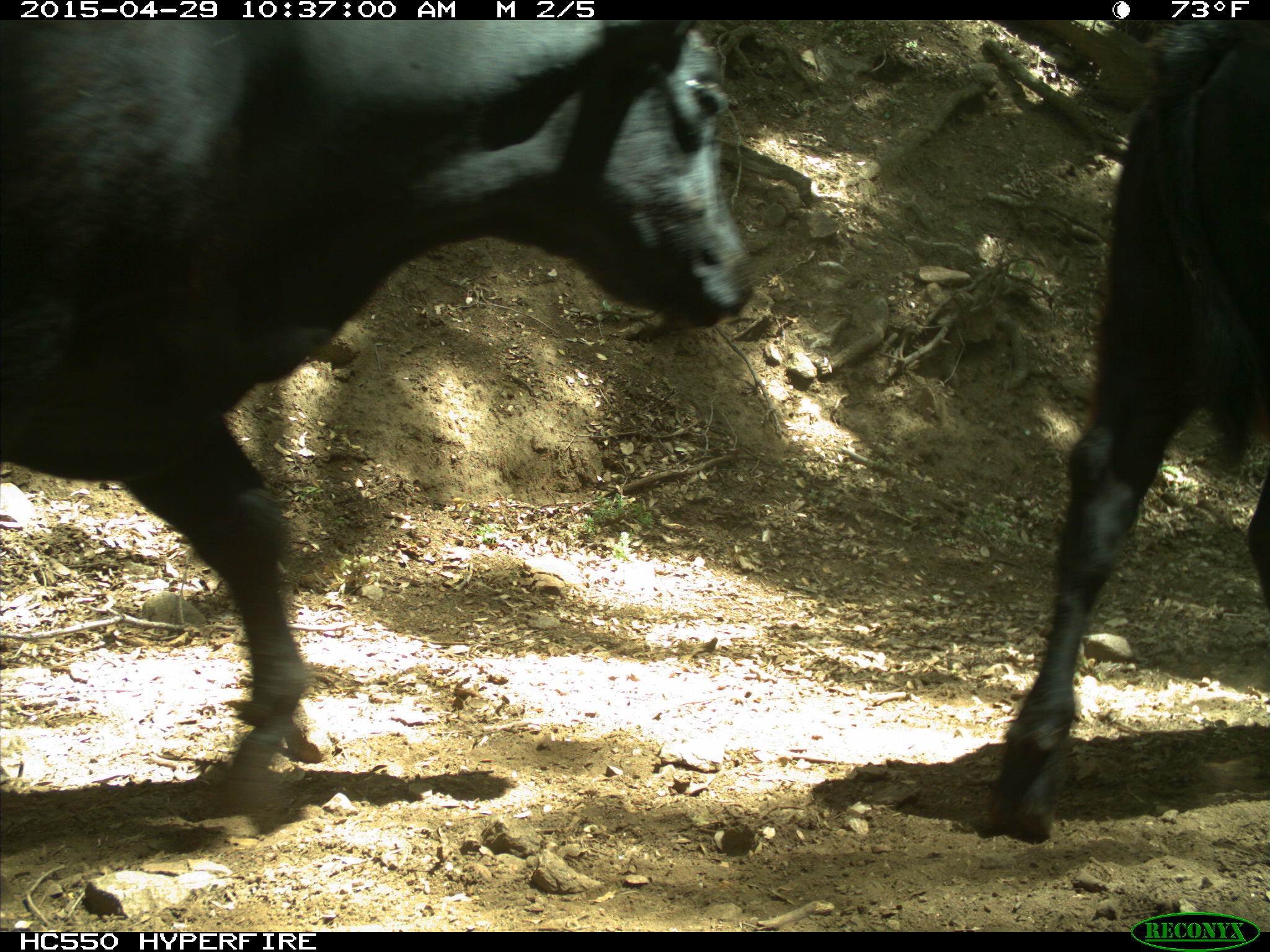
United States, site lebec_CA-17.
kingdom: Animalia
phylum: Chordata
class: Mammalia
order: Artiodactyla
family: Bovidae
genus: Bos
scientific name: Bos taurus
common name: domestic cow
Bos taurus (domestic cow).